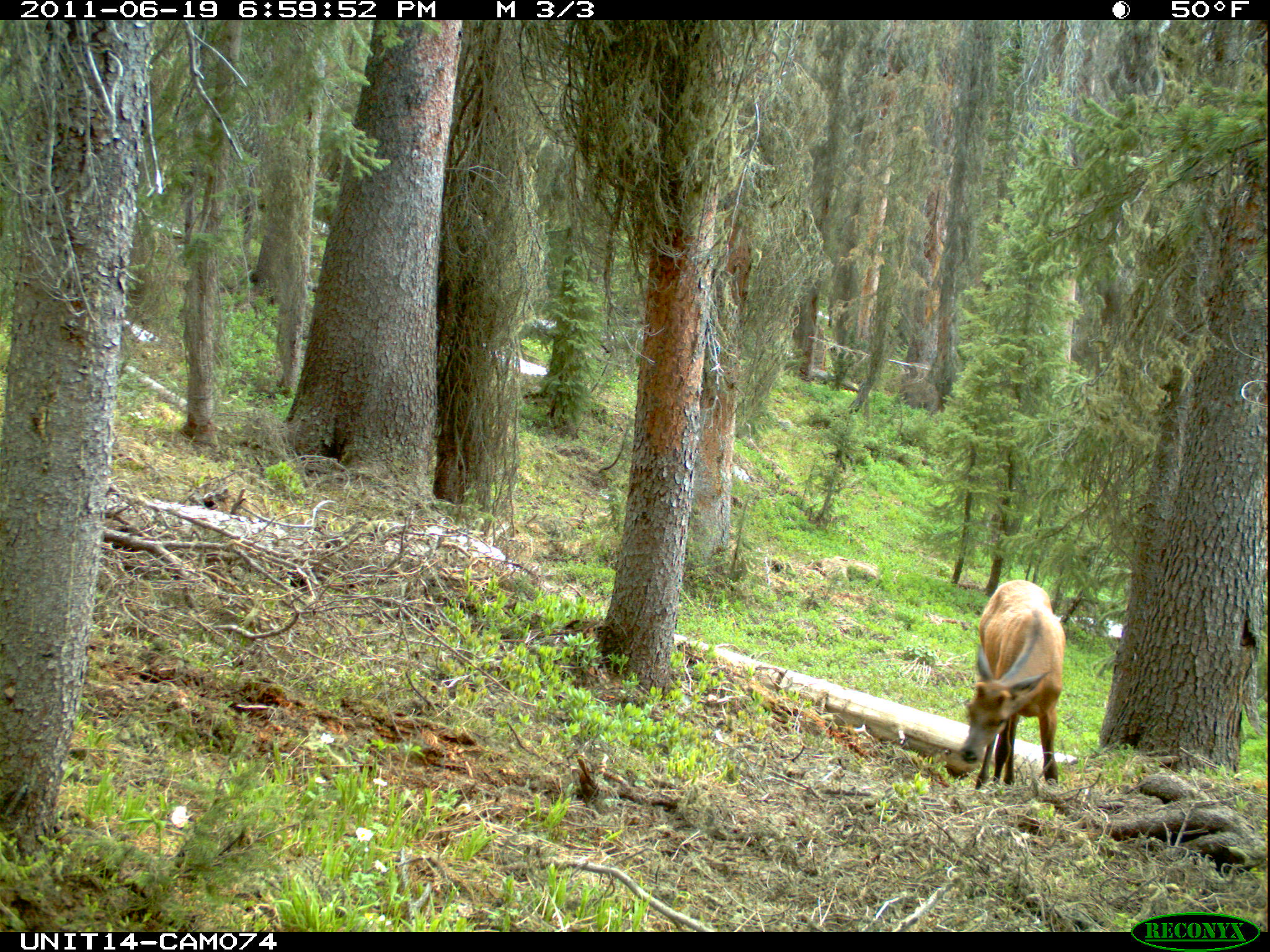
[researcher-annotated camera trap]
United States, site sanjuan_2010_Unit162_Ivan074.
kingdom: Animalia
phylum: Chordata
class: Mammalia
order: Artiodactyla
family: Cervidae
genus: Cervus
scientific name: Cervus elaphus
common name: red deer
Cervus elaphus (red deer).